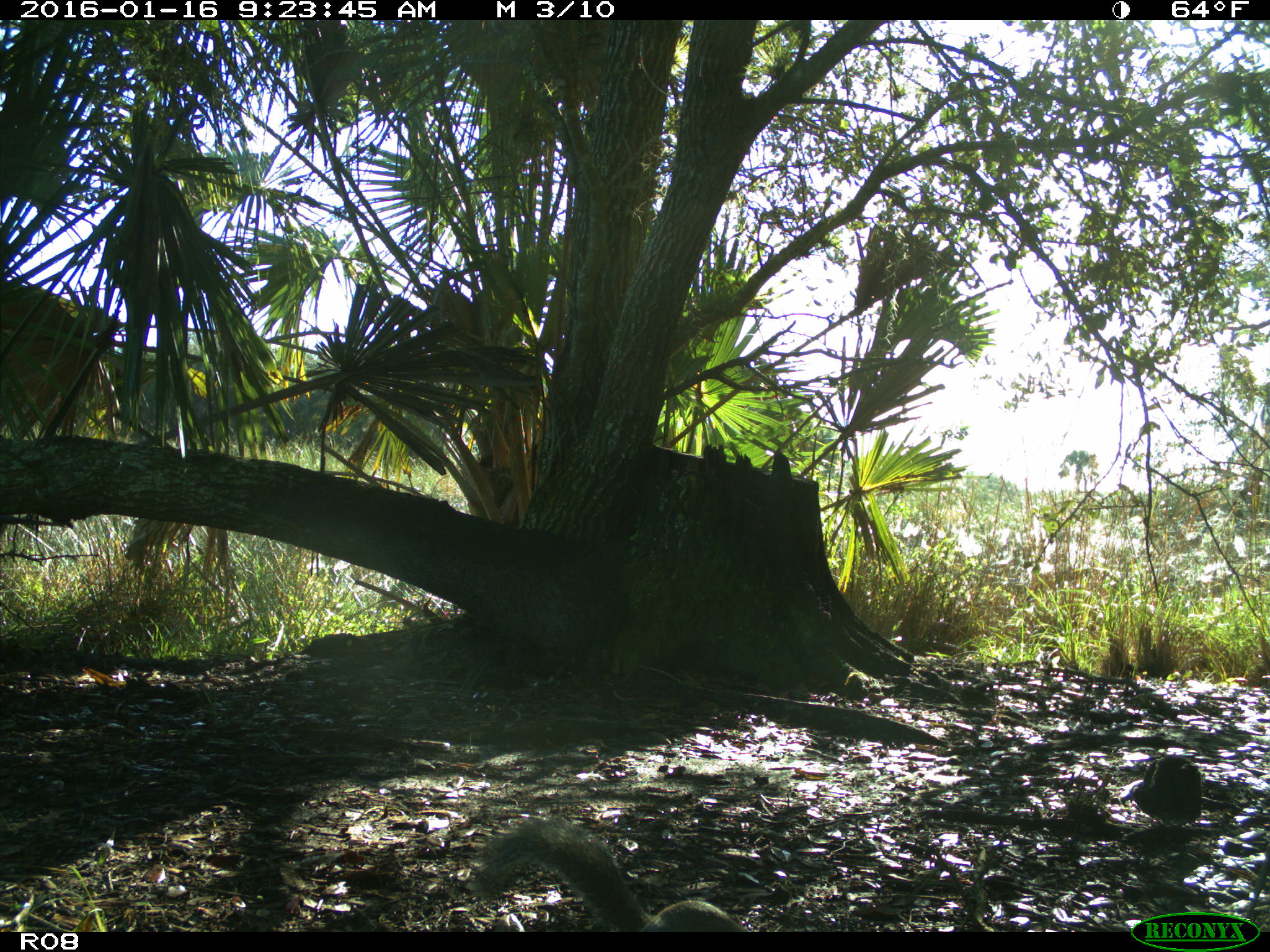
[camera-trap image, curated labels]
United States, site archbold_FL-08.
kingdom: Animalia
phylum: Chordata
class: Mammalia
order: Rodentia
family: Sciuridae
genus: Sciurus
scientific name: Sciurus carolinensis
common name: eastern gray squirrel